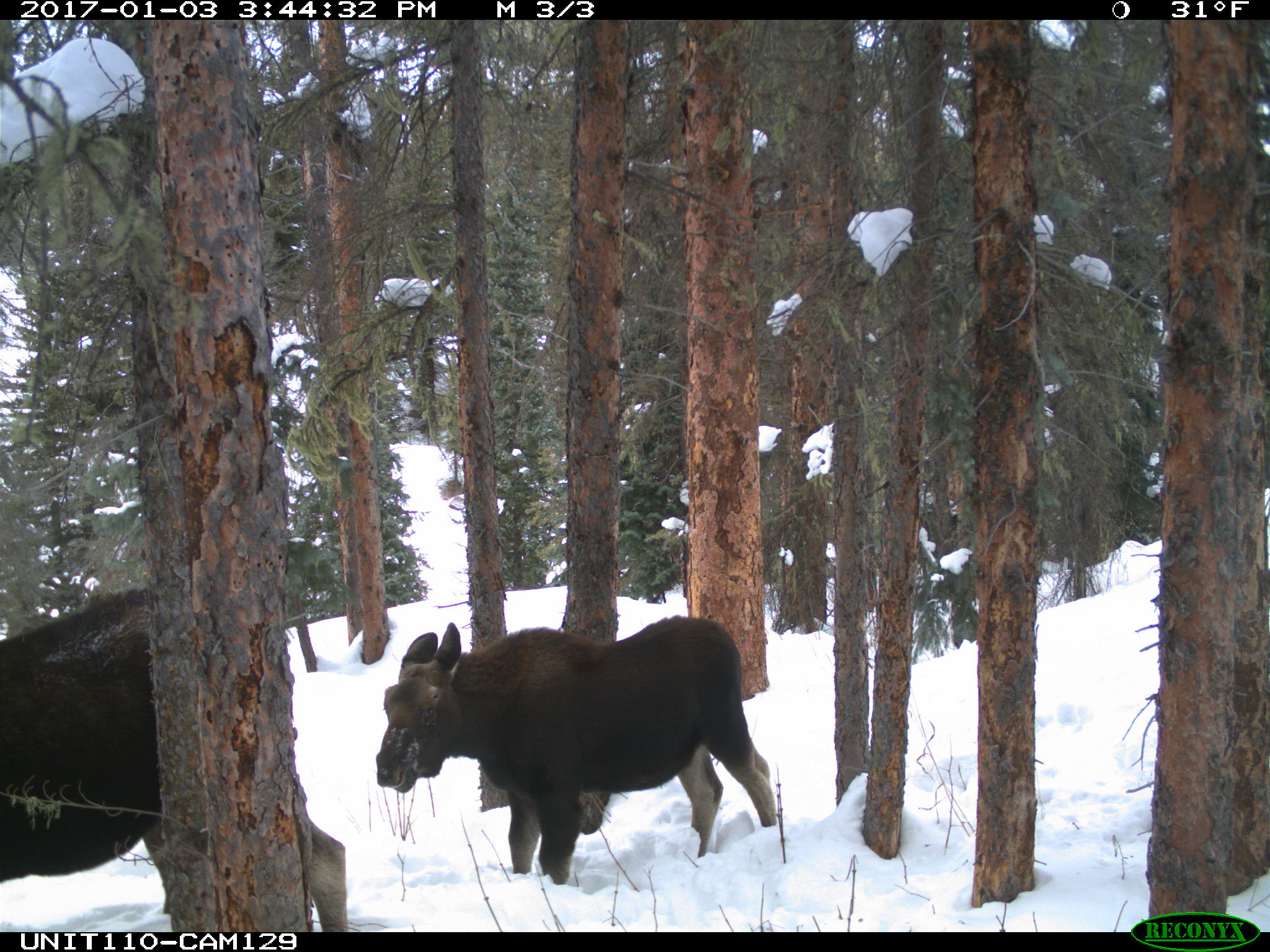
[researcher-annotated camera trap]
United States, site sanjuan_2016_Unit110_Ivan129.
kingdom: Animalia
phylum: Chordata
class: Mammalia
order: Artiodactyla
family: Cervidae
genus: Alces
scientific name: Alces alces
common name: moose